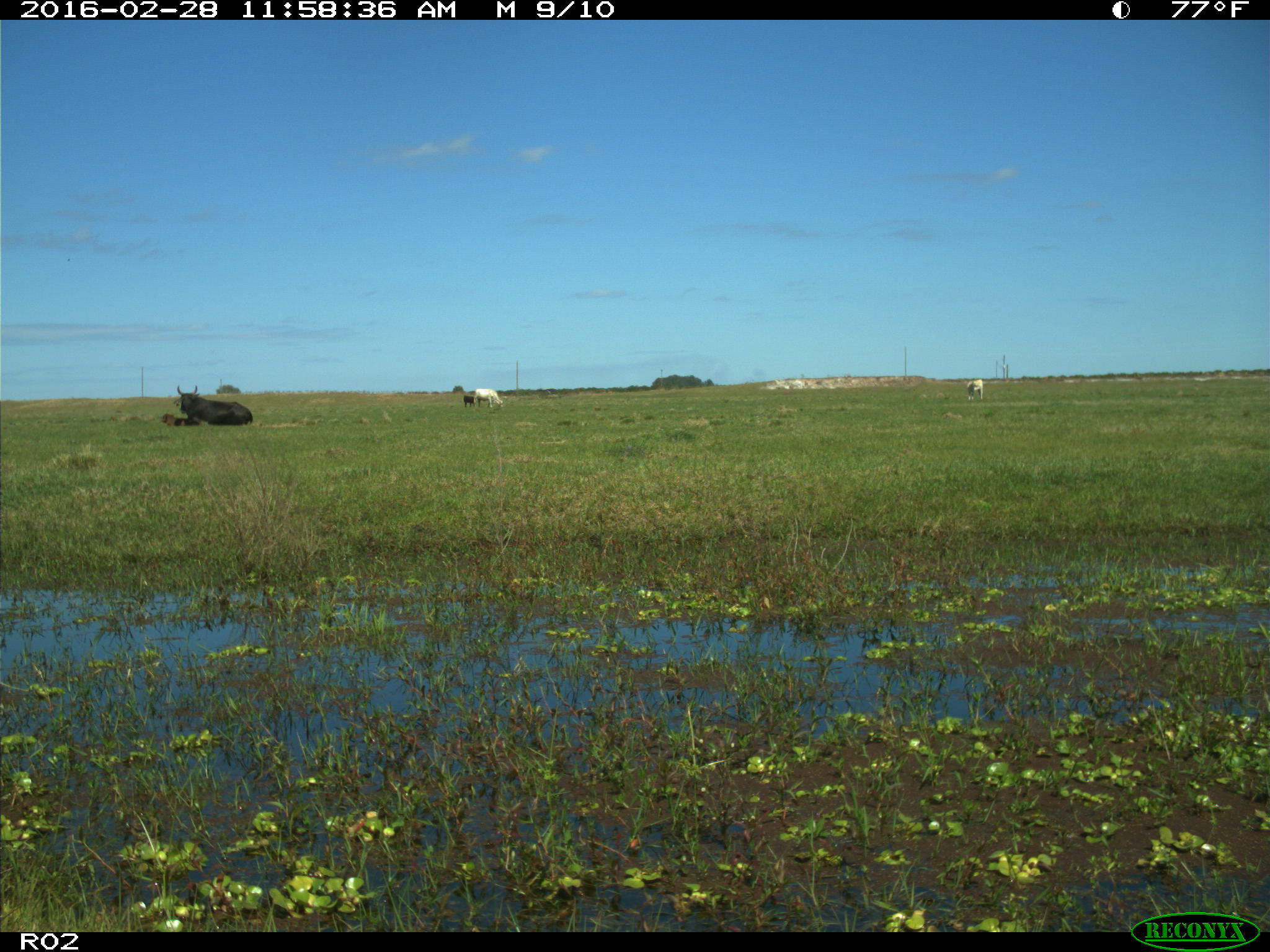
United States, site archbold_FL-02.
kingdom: Animalia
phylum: Chordata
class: Mammalia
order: Artiodactyla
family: Bovidae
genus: Bos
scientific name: Bos taurus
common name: domestic cow